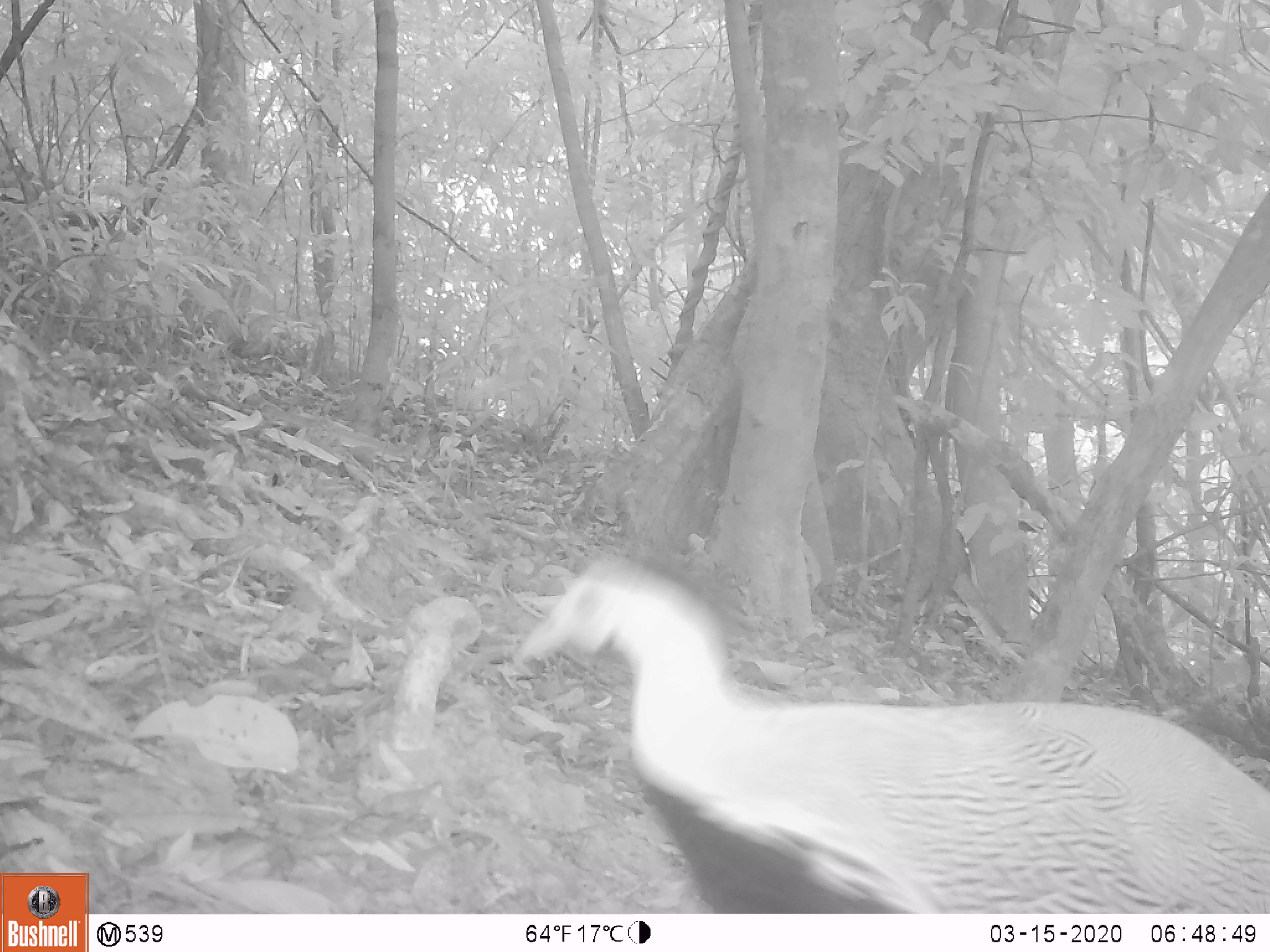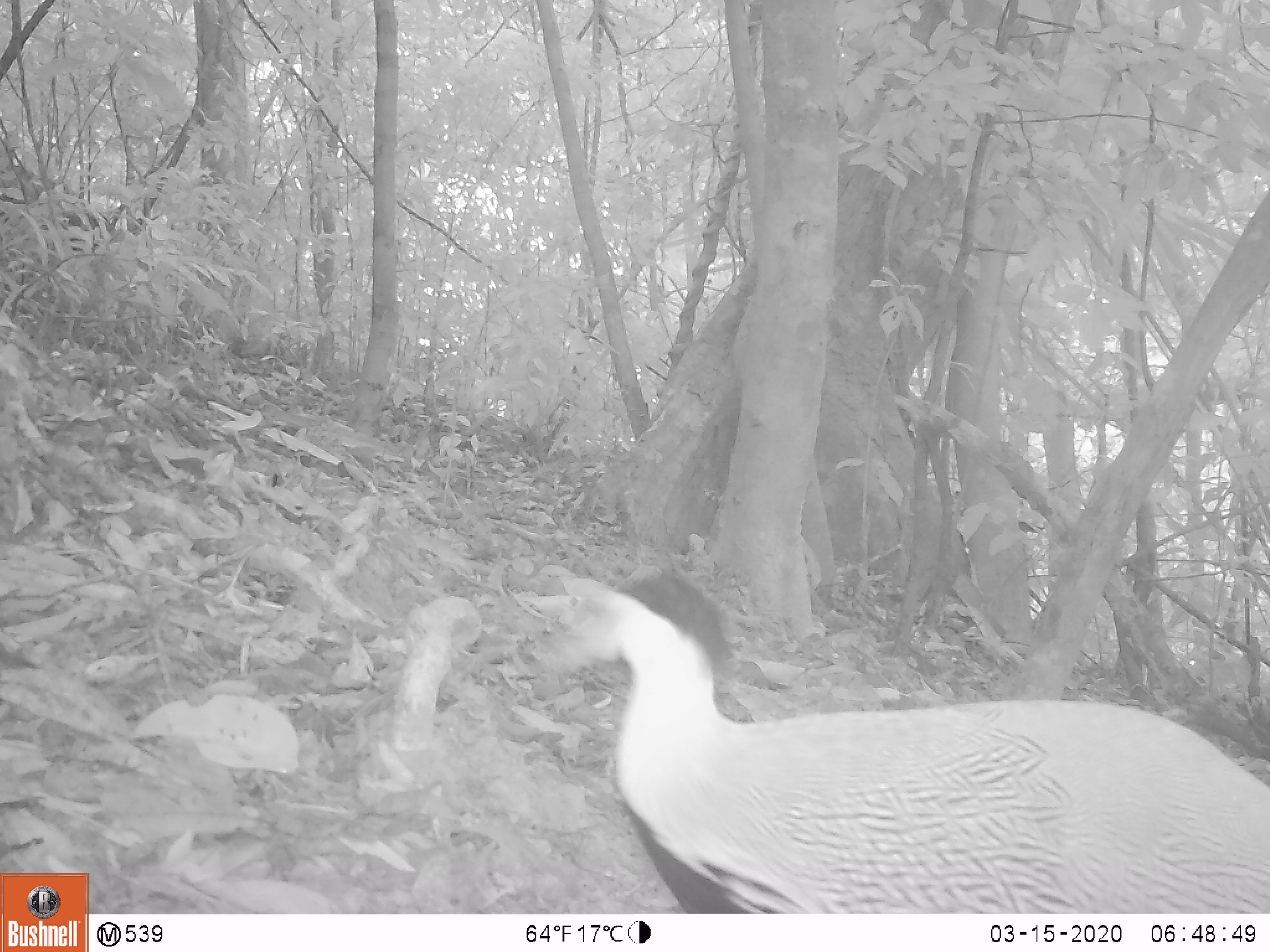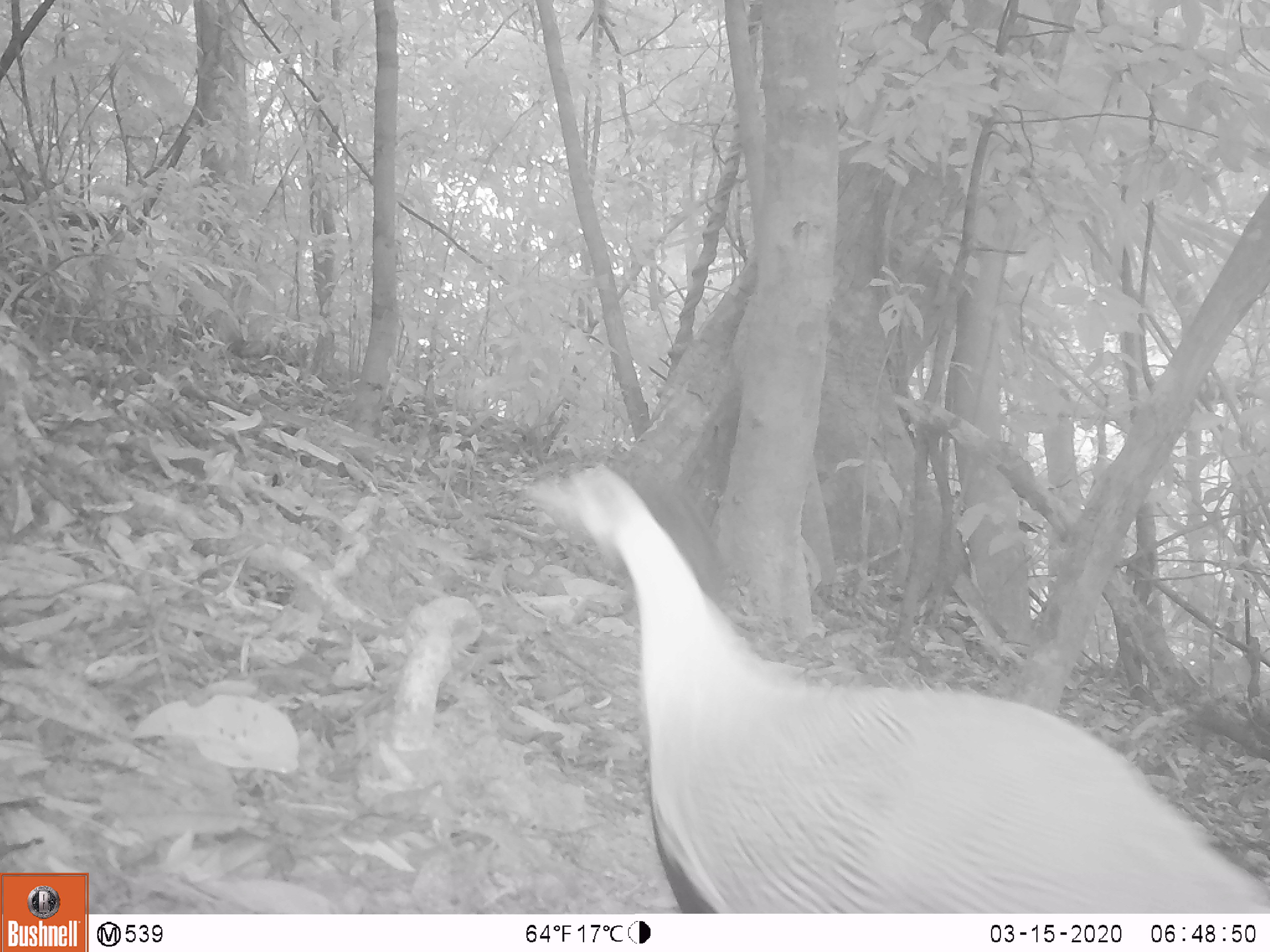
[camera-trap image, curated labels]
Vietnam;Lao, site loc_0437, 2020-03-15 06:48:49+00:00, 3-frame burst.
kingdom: Animalia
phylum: Chordata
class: Aves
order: Galliformes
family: Phasianidae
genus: Lophura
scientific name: Lophura nycthemera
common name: silver pheasant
Silver pheasant (Lophura nycthemera). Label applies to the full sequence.